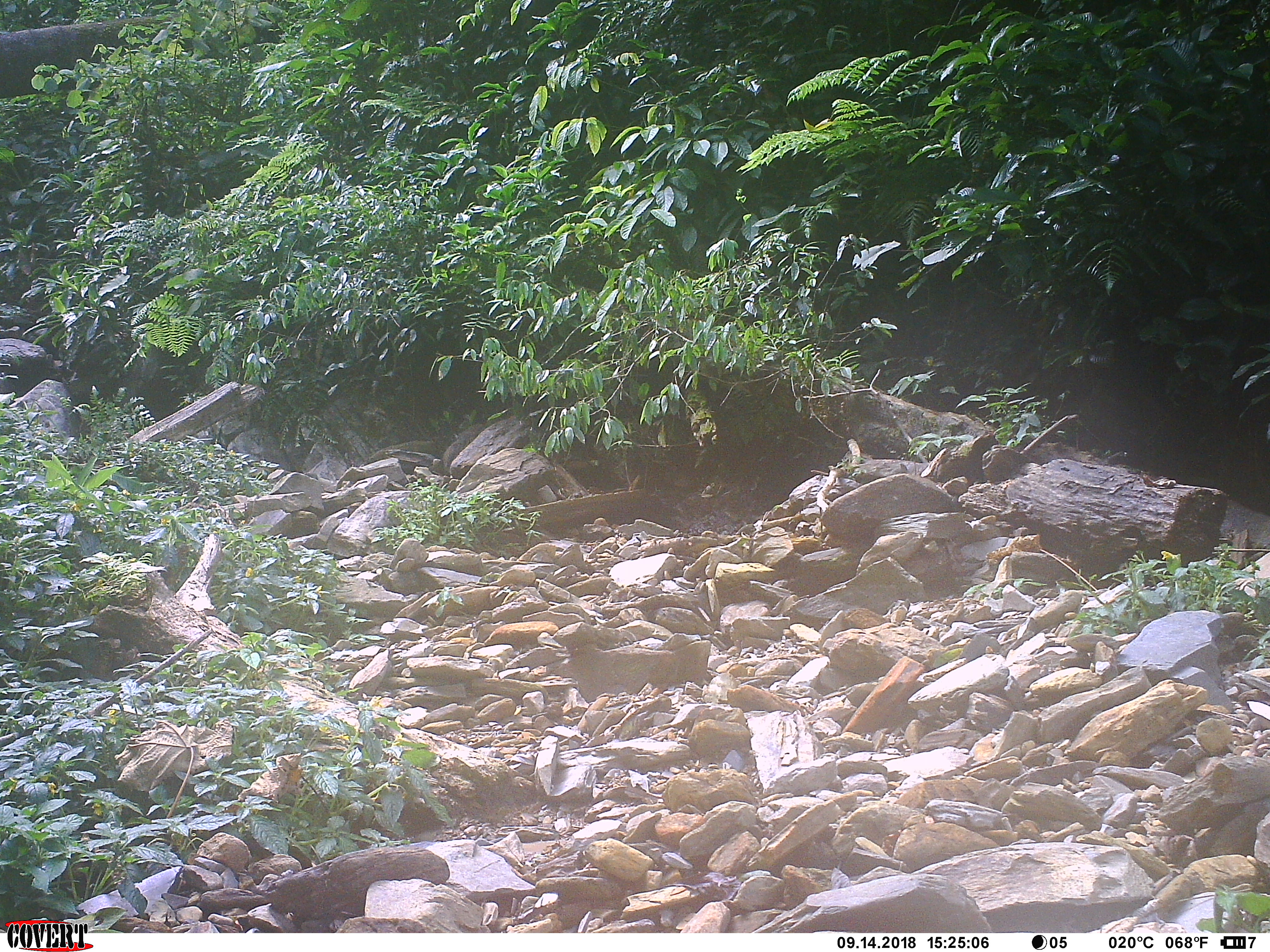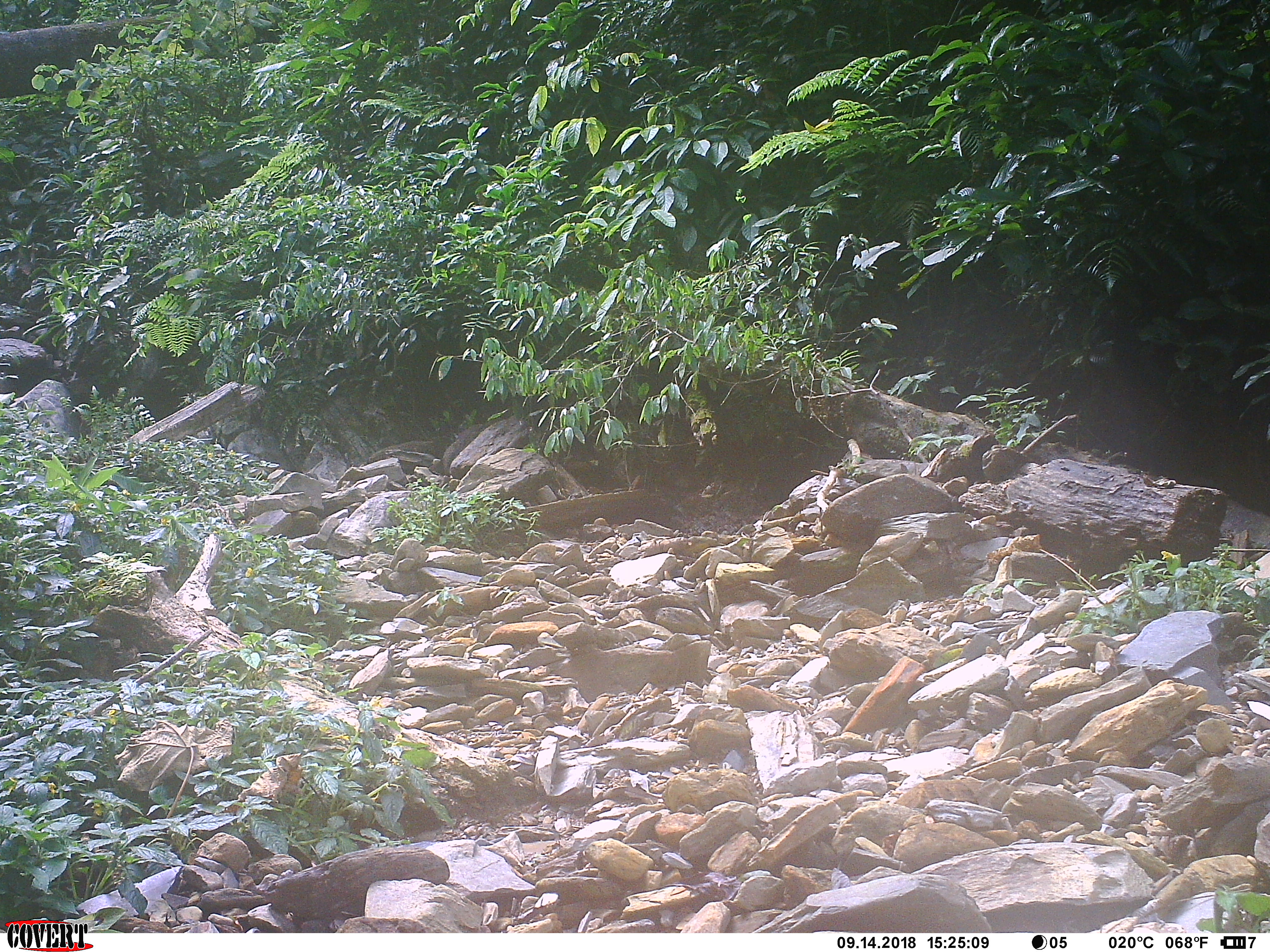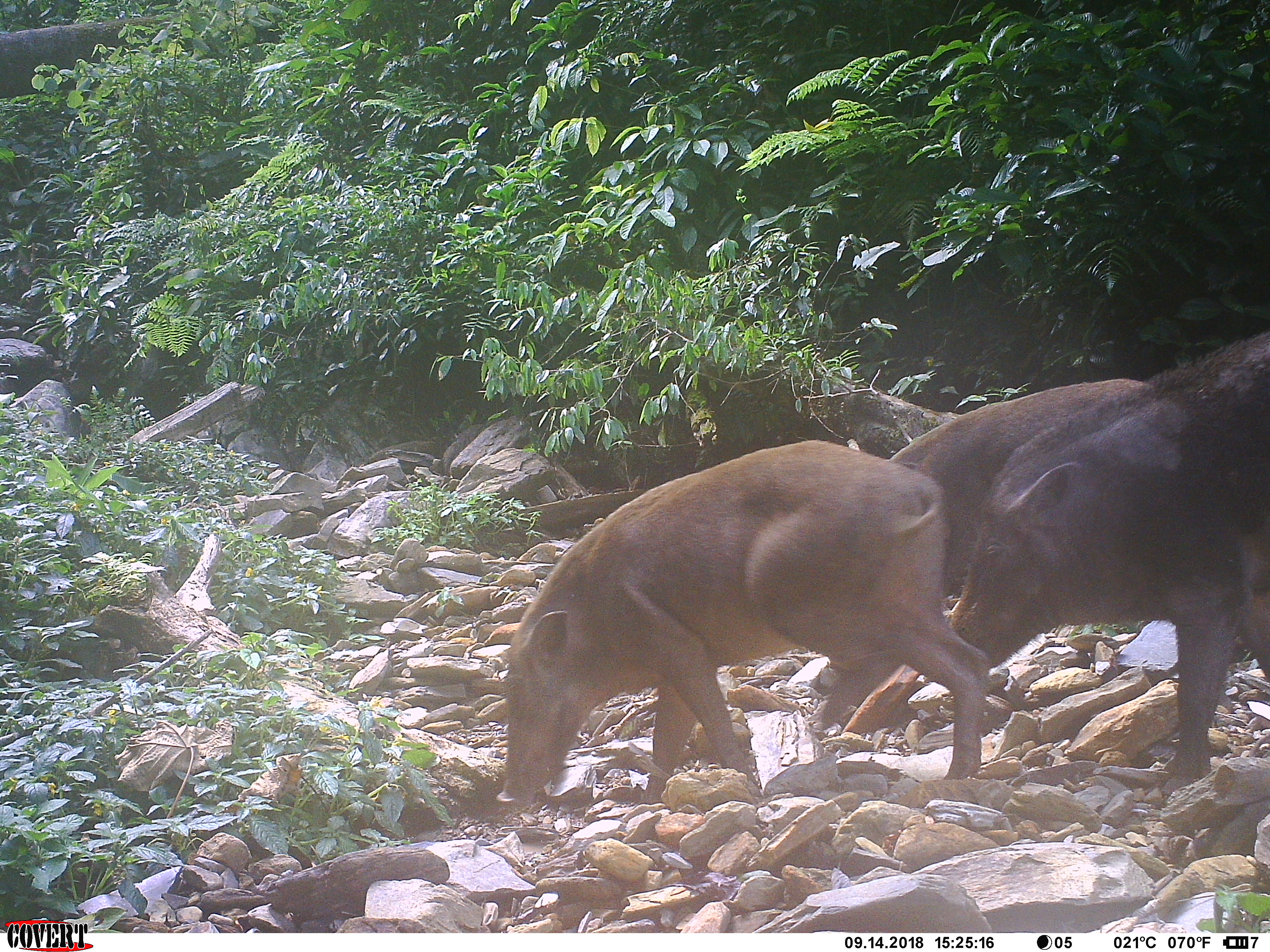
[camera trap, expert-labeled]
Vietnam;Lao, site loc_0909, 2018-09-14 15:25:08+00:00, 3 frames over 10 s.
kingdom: Animalia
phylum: Chordata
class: Mammalia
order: Artiodactyla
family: Suidae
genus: Sus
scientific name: Sus scrofa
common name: eurasian wild pig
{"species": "eurasian wild pig (Sus scrofa)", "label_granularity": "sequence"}